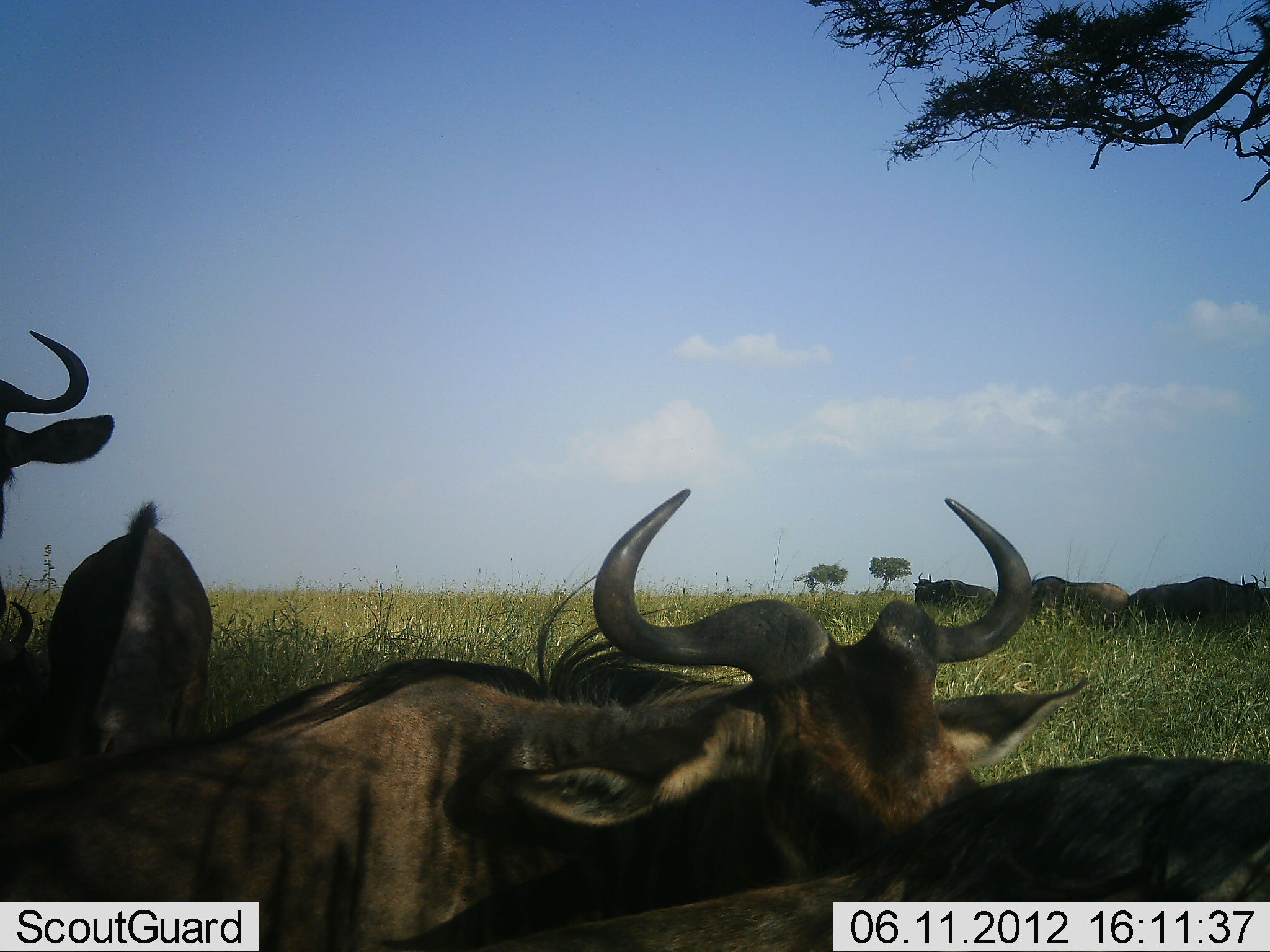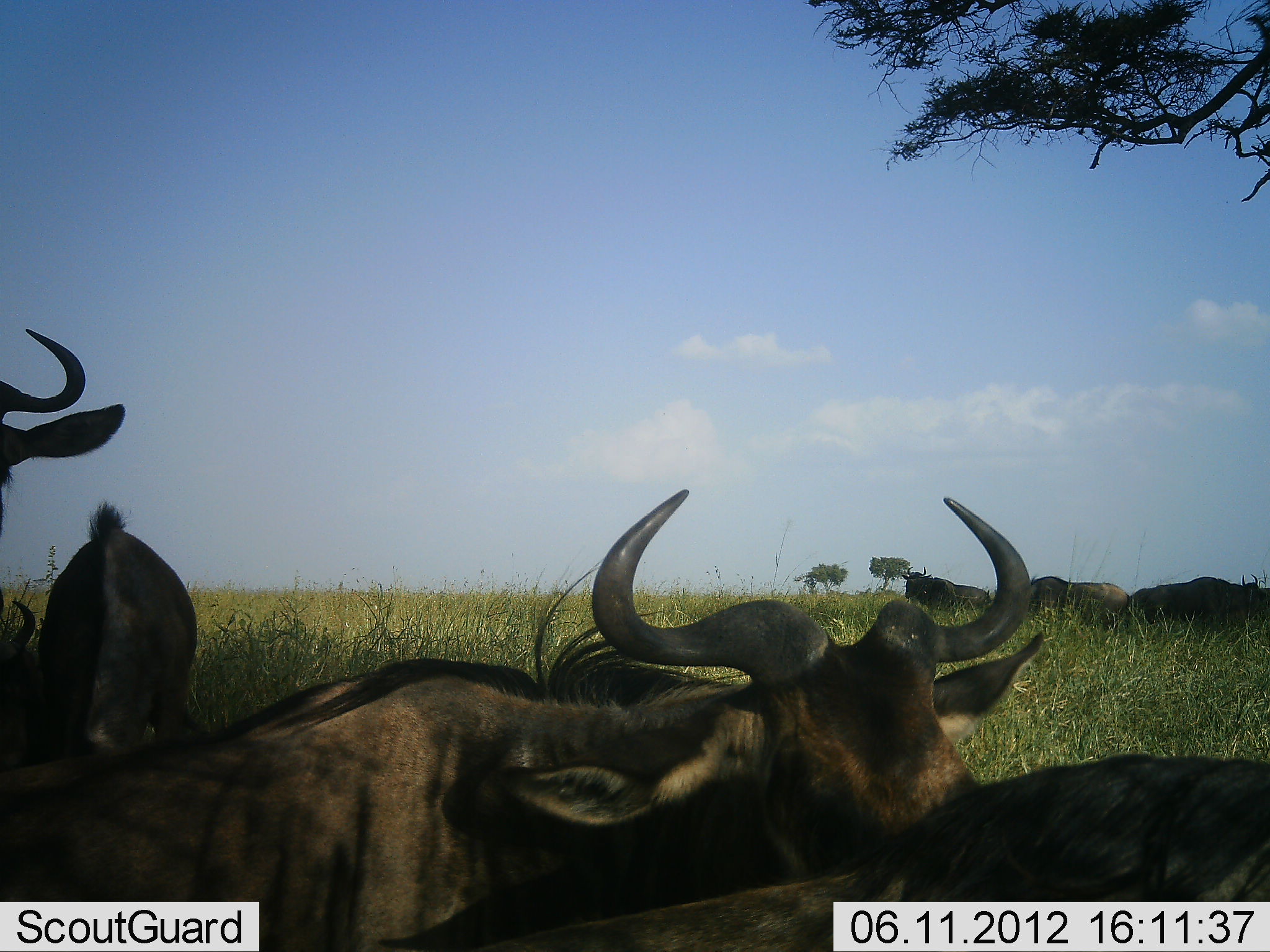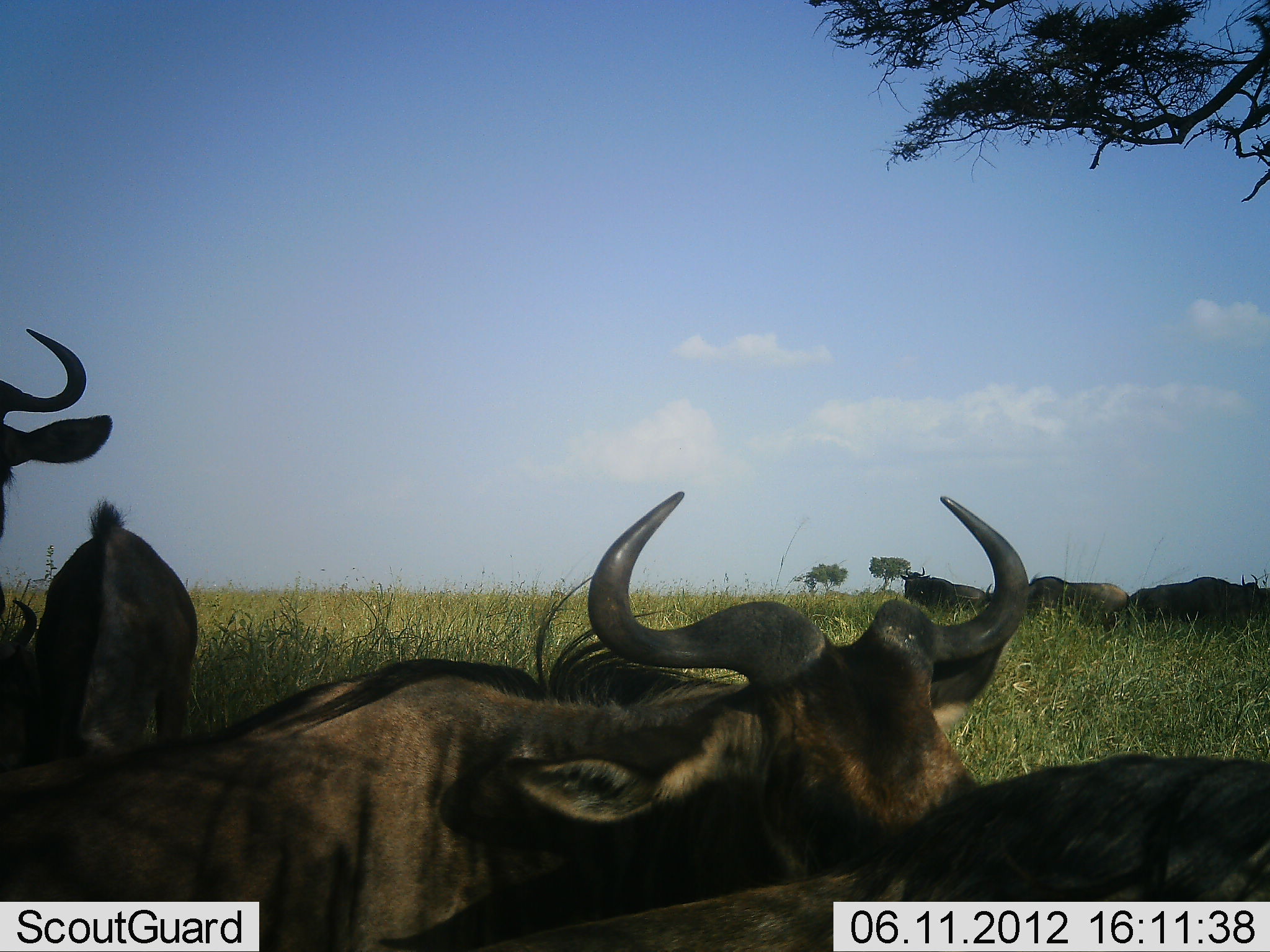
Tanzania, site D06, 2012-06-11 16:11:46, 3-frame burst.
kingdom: Animalia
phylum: Chordata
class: Mammalia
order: Artiodactyla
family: Bovidae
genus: Connochaetes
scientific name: Connochaetes taurinus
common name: blue wildebeest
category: wildebeest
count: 8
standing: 50%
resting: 90%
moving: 0%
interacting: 0%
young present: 0%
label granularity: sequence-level